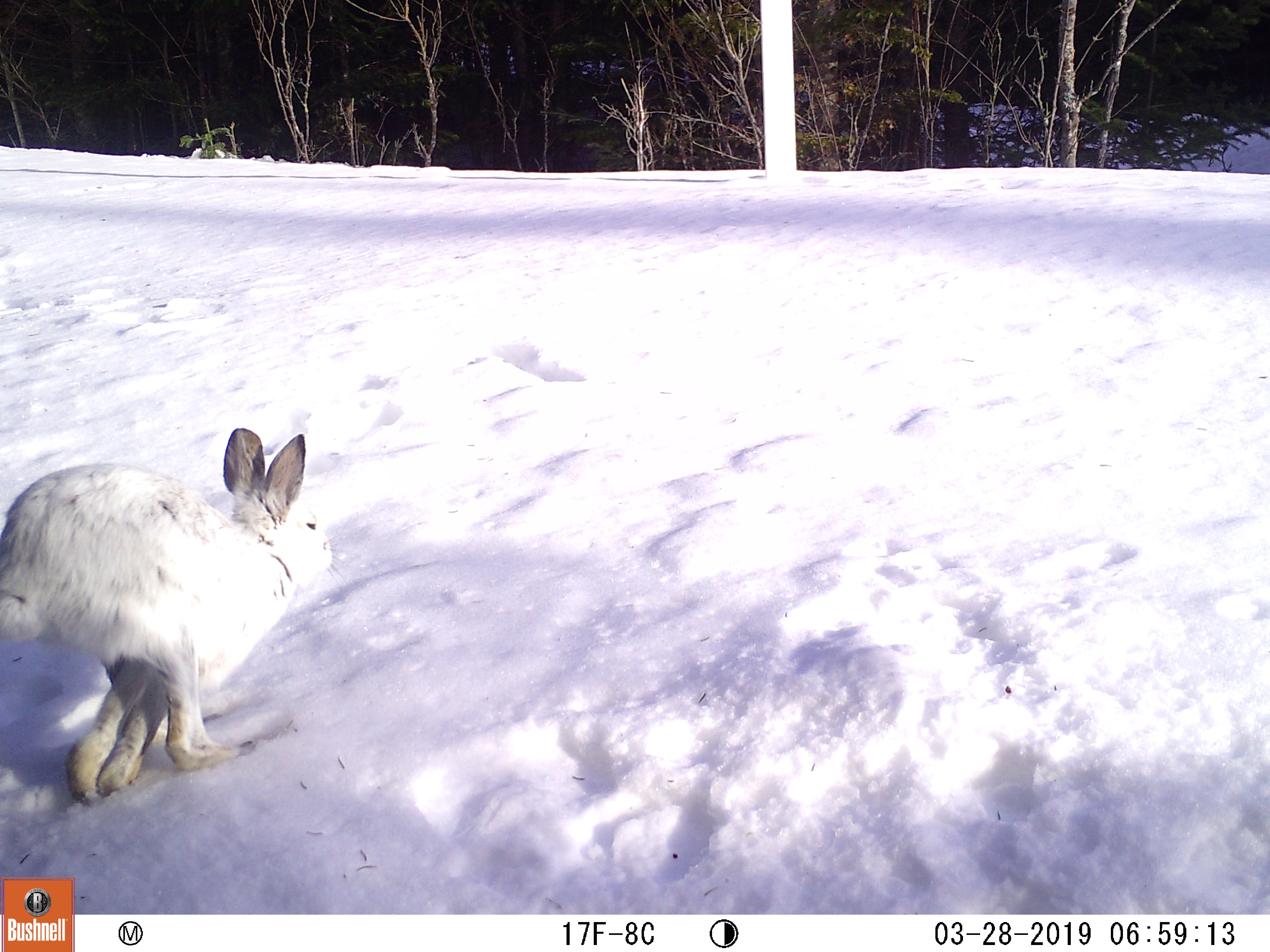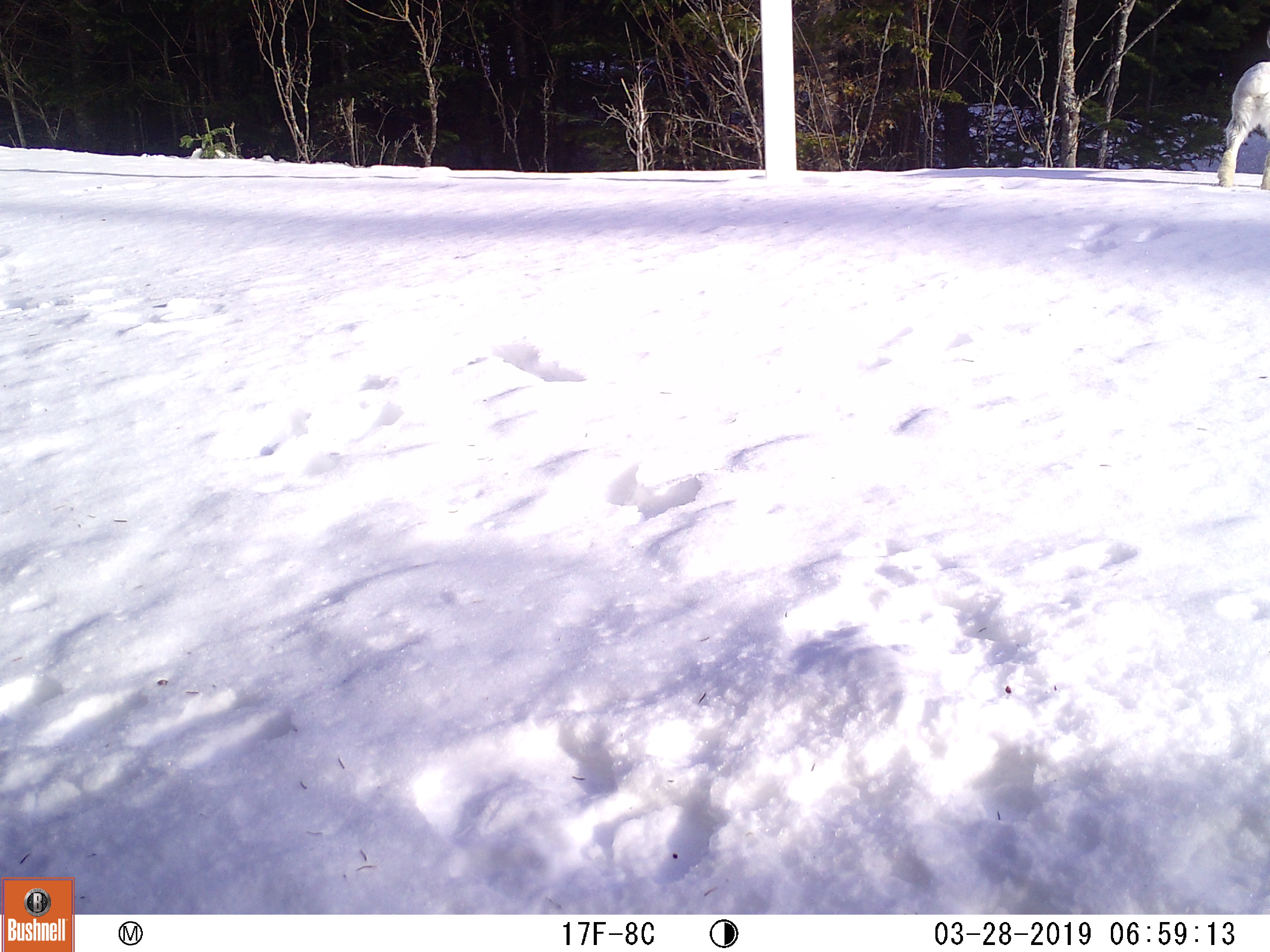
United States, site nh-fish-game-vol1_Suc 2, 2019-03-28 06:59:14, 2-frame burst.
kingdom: Animalia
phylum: Chordata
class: Mammalia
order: Lagomorpha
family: Leporidae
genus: Lepus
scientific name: Lepus americanus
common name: snowshoe hare